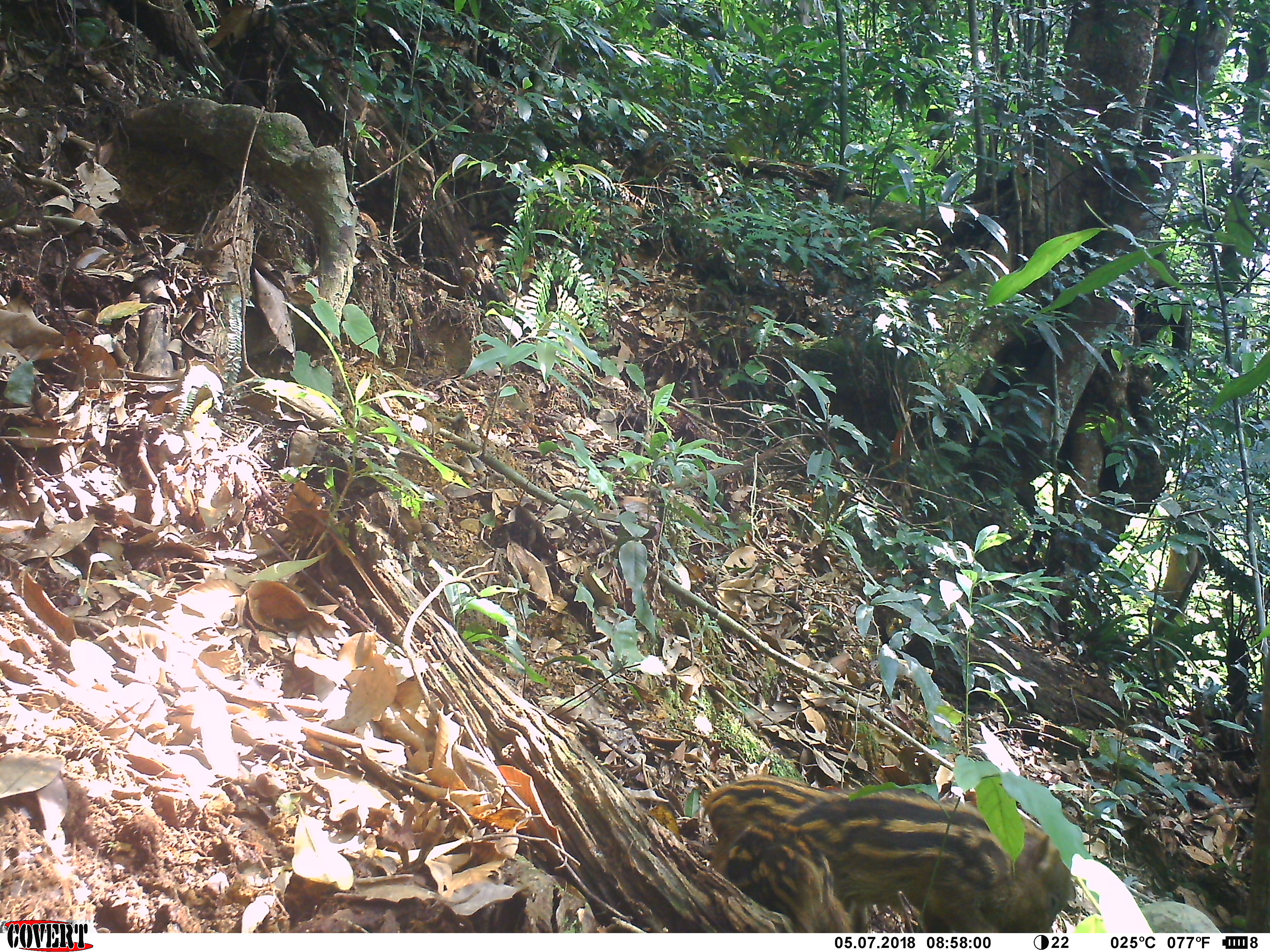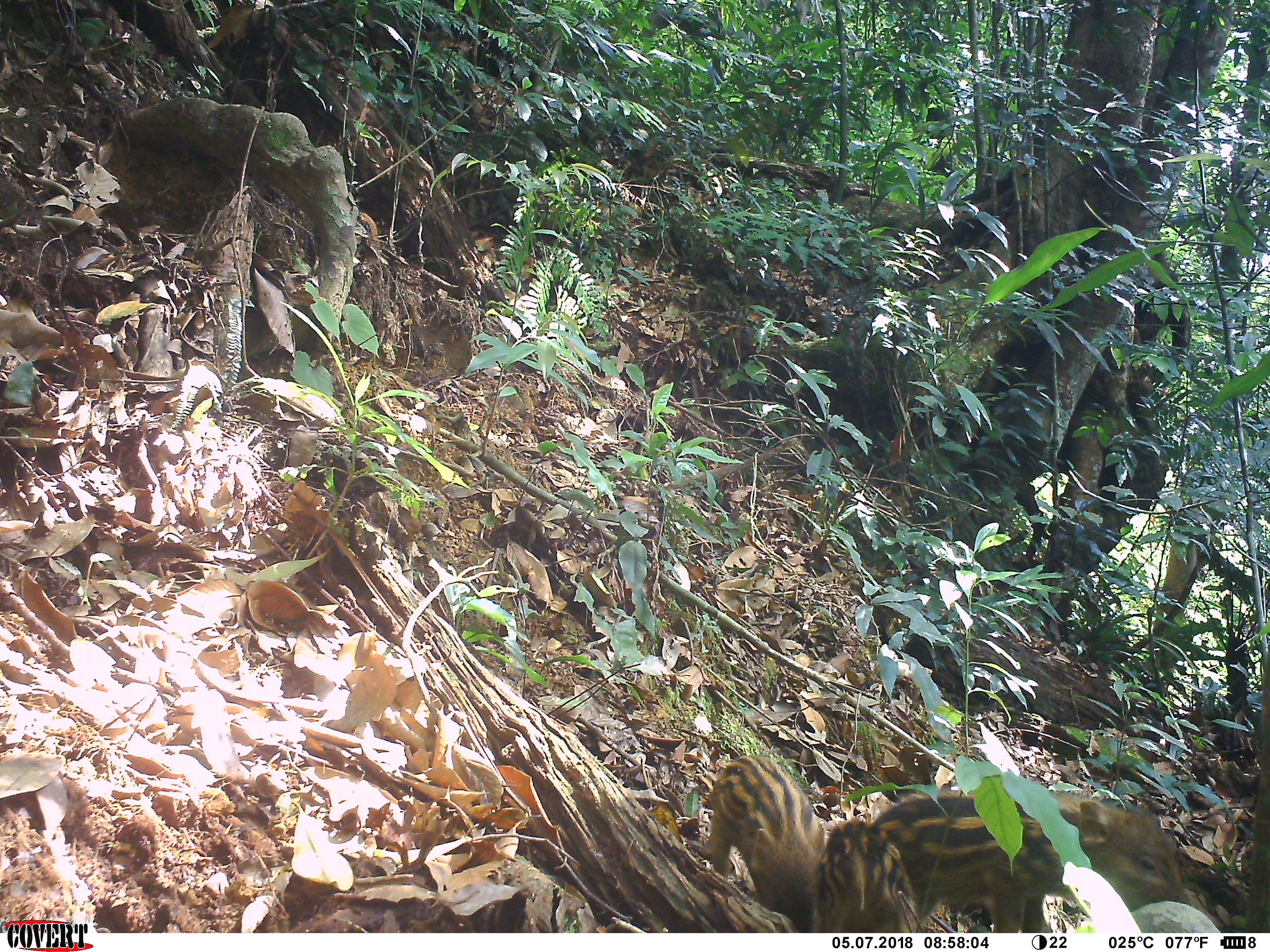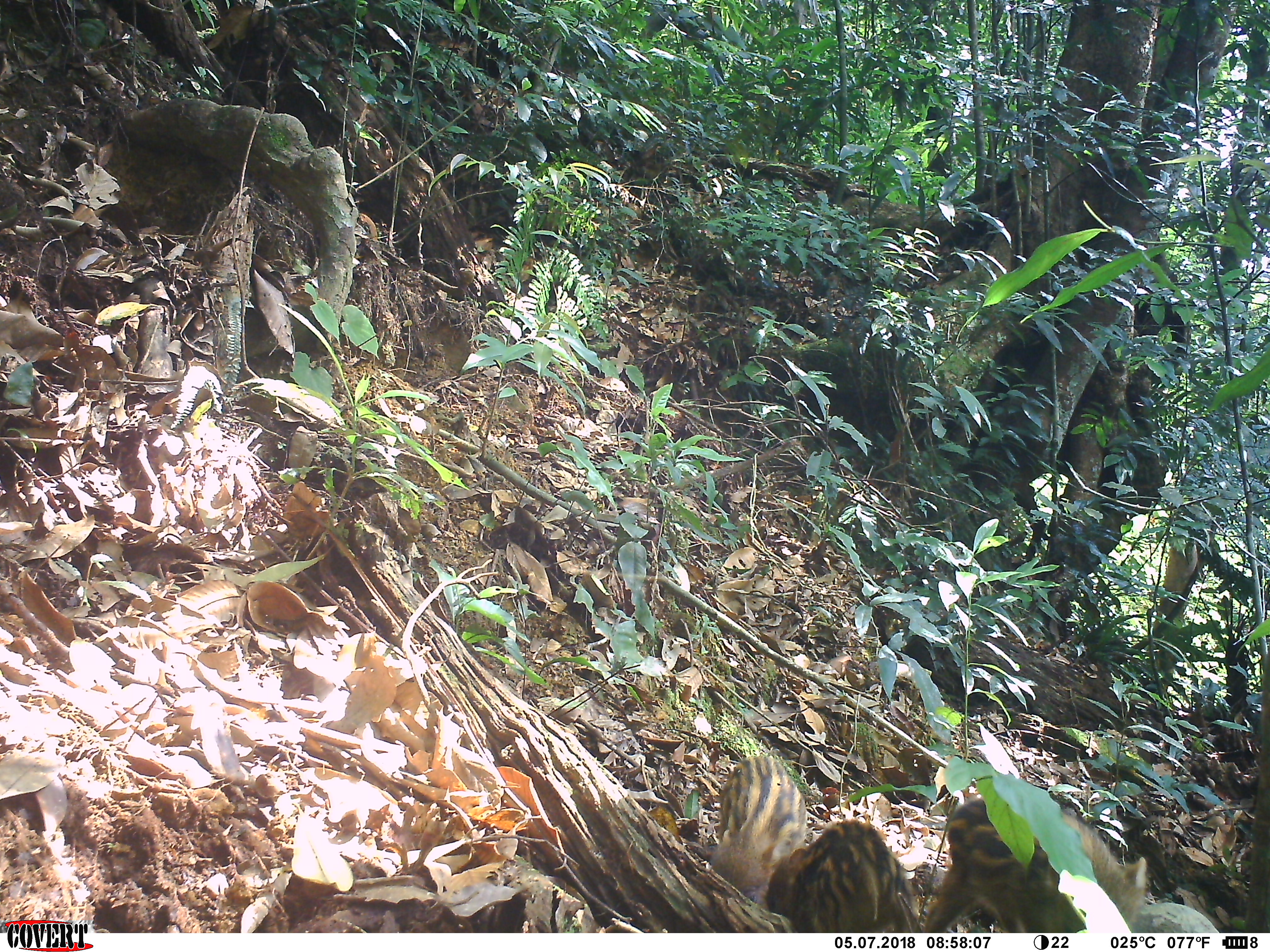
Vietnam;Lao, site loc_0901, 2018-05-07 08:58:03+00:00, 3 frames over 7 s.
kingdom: Animalia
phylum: Chordata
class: Mammalia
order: Artiodactyla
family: Suidae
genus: Sus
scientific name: Sus scrofa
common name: eurasian wild pig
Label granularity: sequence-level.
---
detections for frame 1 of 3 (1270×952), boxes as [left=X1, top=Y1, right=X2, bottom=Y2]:
eurasian wild pig: [left=702, top=774, right=1076, bottom=933]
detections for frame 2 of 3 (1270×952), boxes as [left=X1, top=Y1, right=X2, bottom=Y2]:
eurasian wild pig: [left=871, top=789, right=1195, bottom=933]; [left=702, top=753, right=823, bottom=933]; [left=816, top=821, right=919, bottom=933]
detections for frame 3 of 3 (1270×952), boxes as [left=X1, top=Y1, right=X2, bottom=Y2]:
eurasian wild pig: [left=925, top=797, right=1149, bottom=933]; [left=763, top=818, right=923, bottom=933]; [left=712, top=755, right=808, bottom=908]